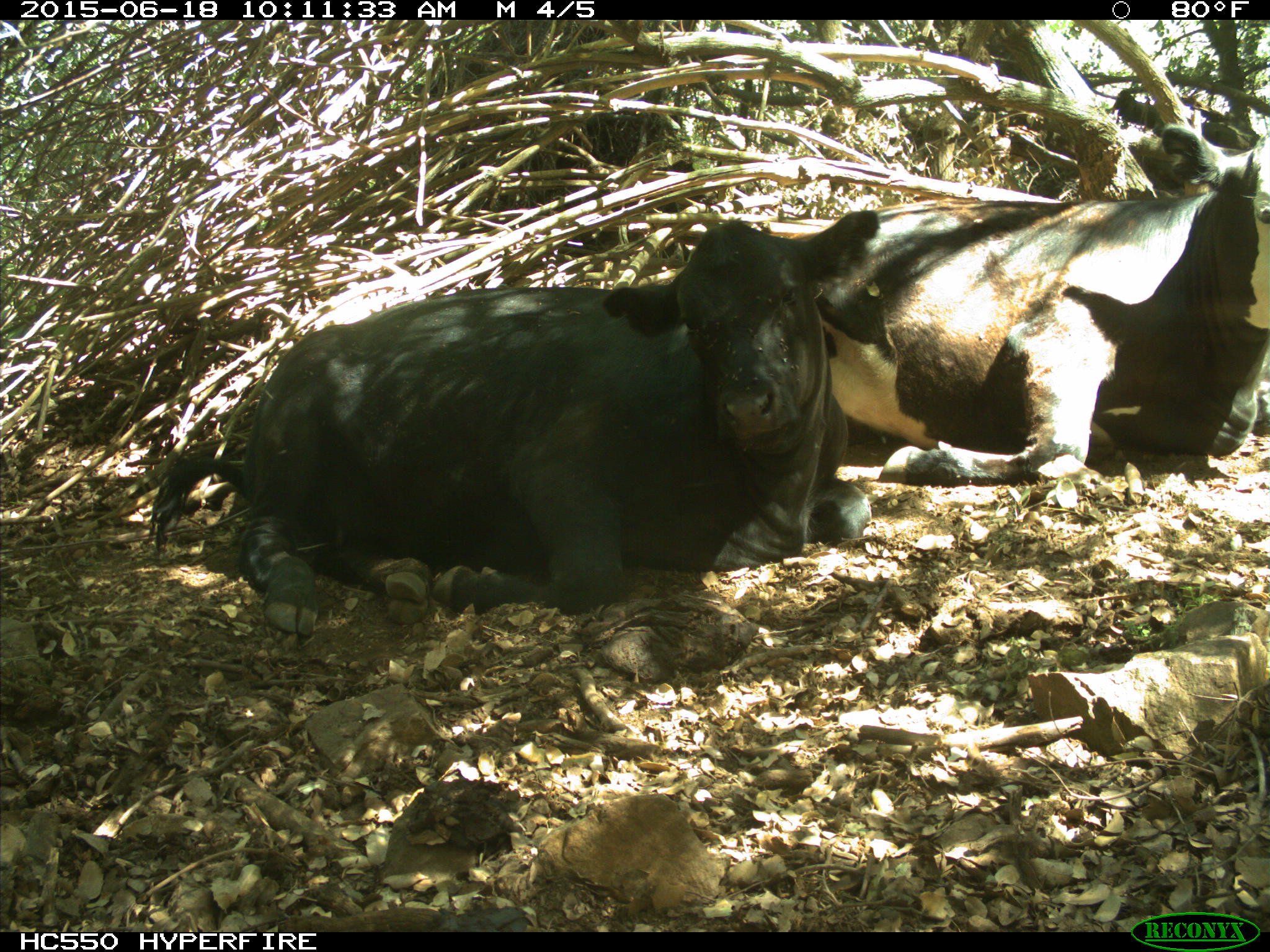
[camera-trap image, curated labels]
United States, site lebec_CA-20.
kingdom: Animalia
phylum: Chordata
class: Mammalia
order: Artiodactyla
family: Bovidae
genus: Bos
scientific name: Bos taurus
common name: domestic cow